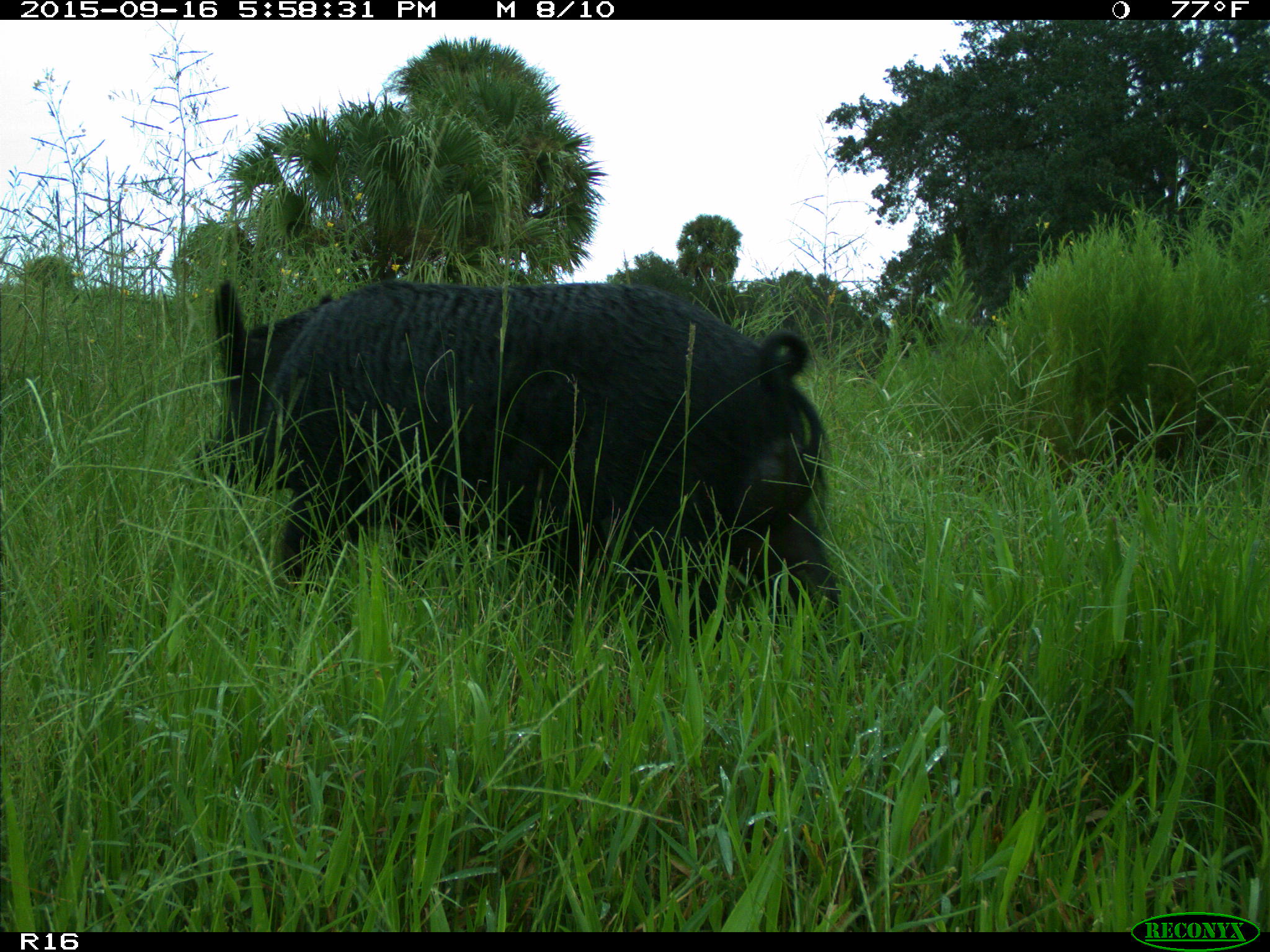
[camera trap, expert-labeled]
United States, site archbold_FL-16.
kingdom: Animalia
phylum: Chordata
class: Mammalia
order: Artiodactyla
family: Suidae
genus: Sus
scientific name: Sus scrofa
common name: wild boar